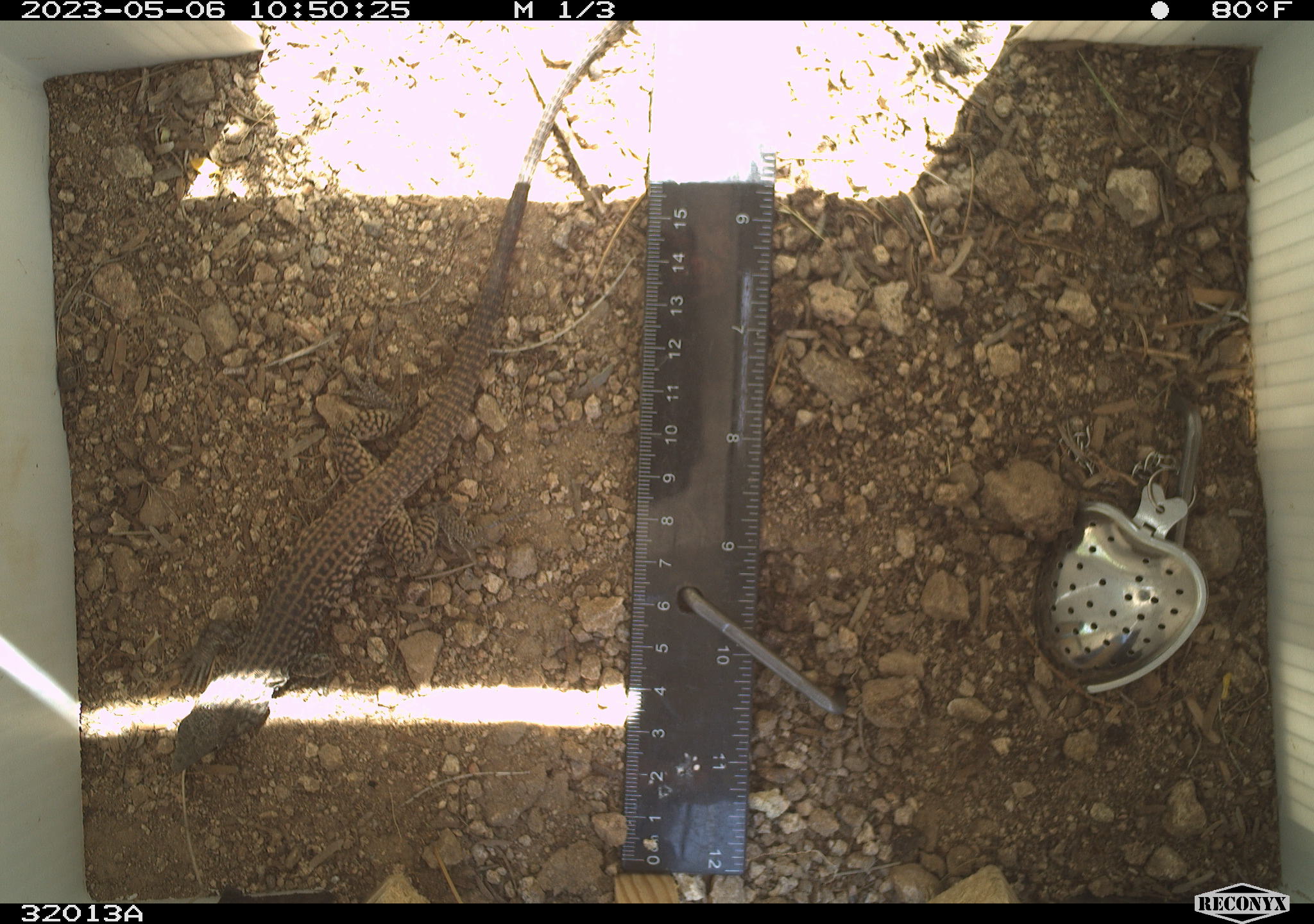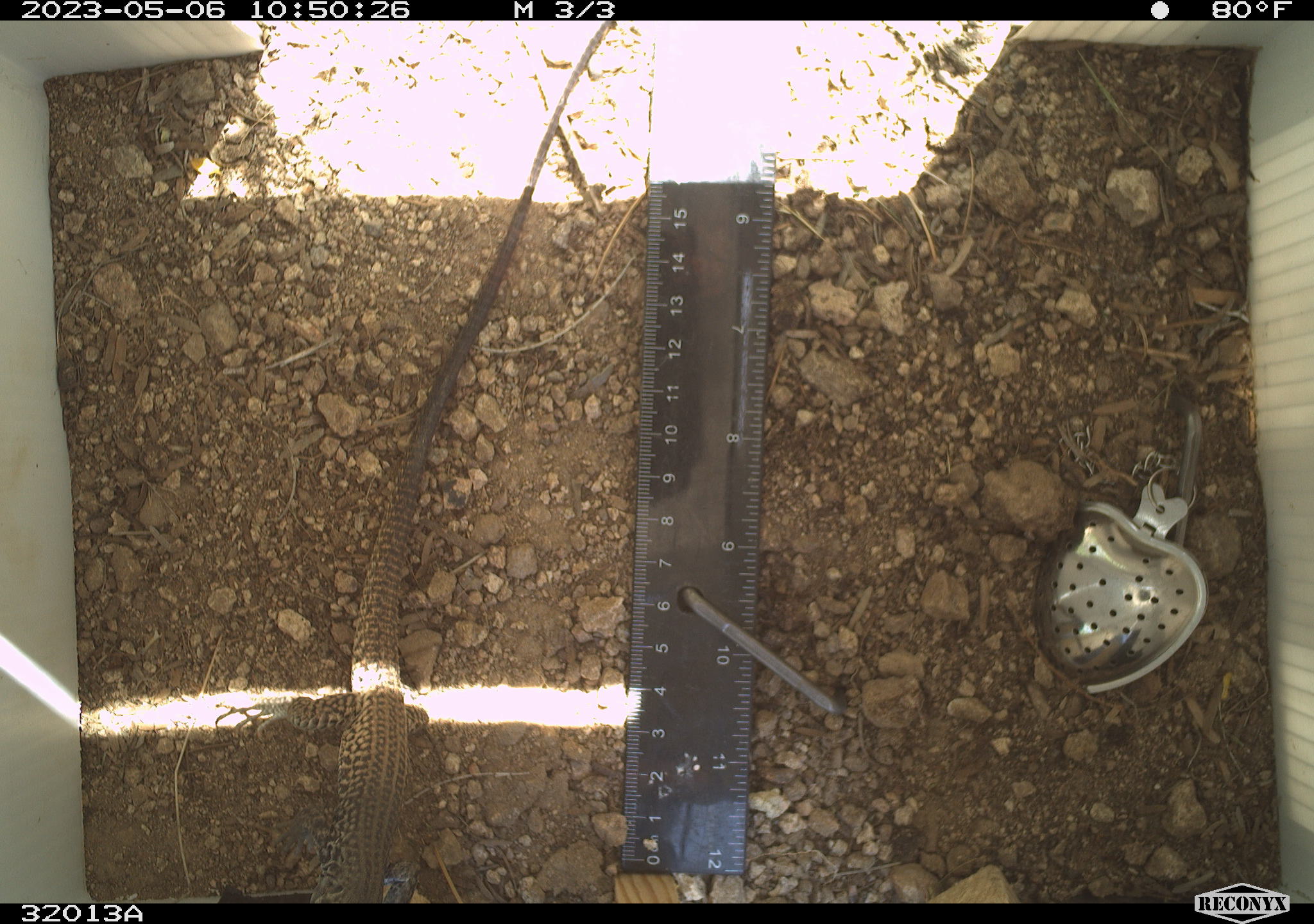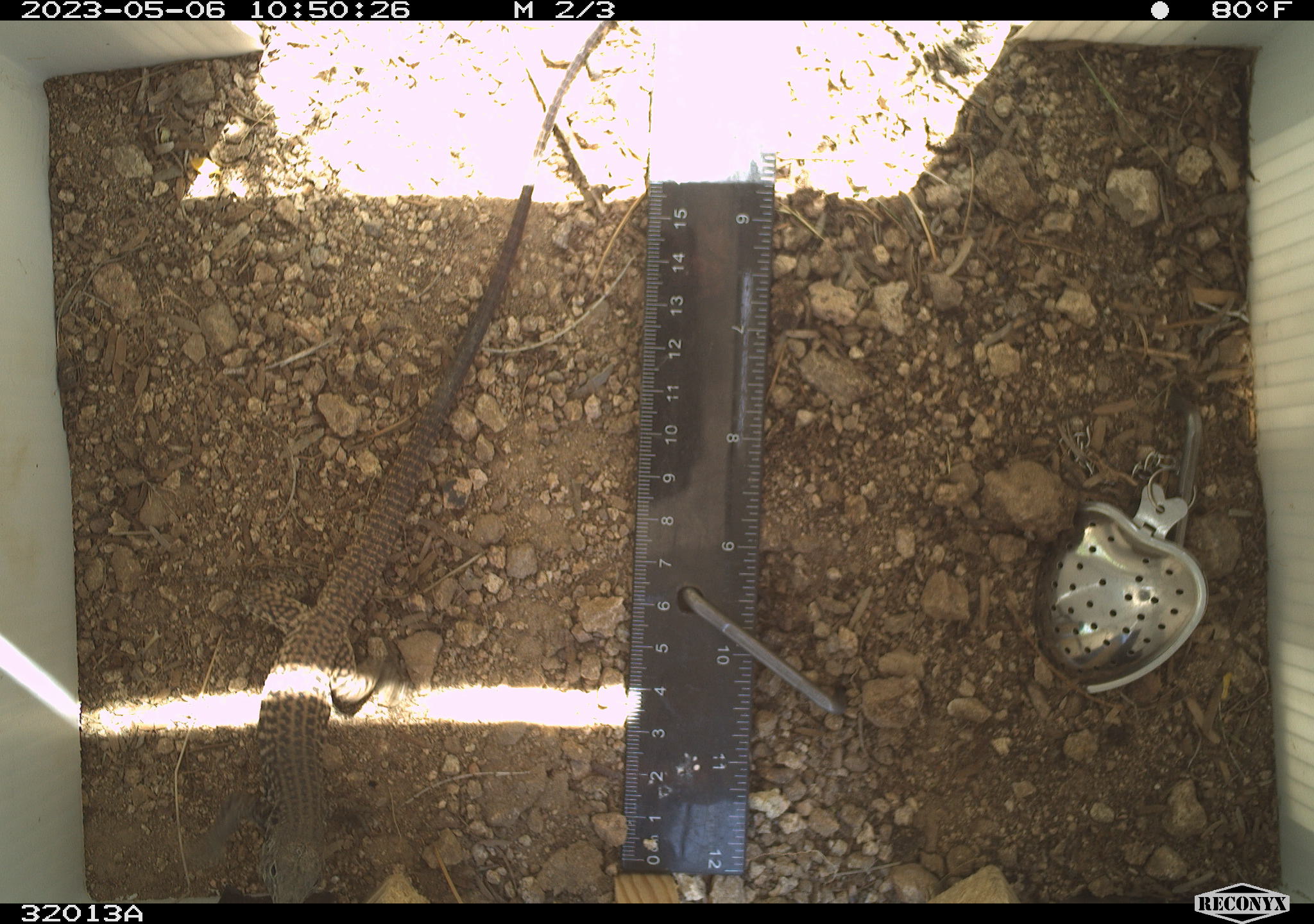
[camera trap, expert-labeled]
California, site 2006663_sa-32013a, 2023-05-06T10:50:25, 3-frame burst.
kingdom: Animalia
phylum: Chordata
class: Reptilia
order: Squamata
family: Teiidae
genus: Aspidoscelis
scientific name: Aspidoscelis tigris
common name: western whiptail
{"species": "western whiptail (Aspidoscelis tigris)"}